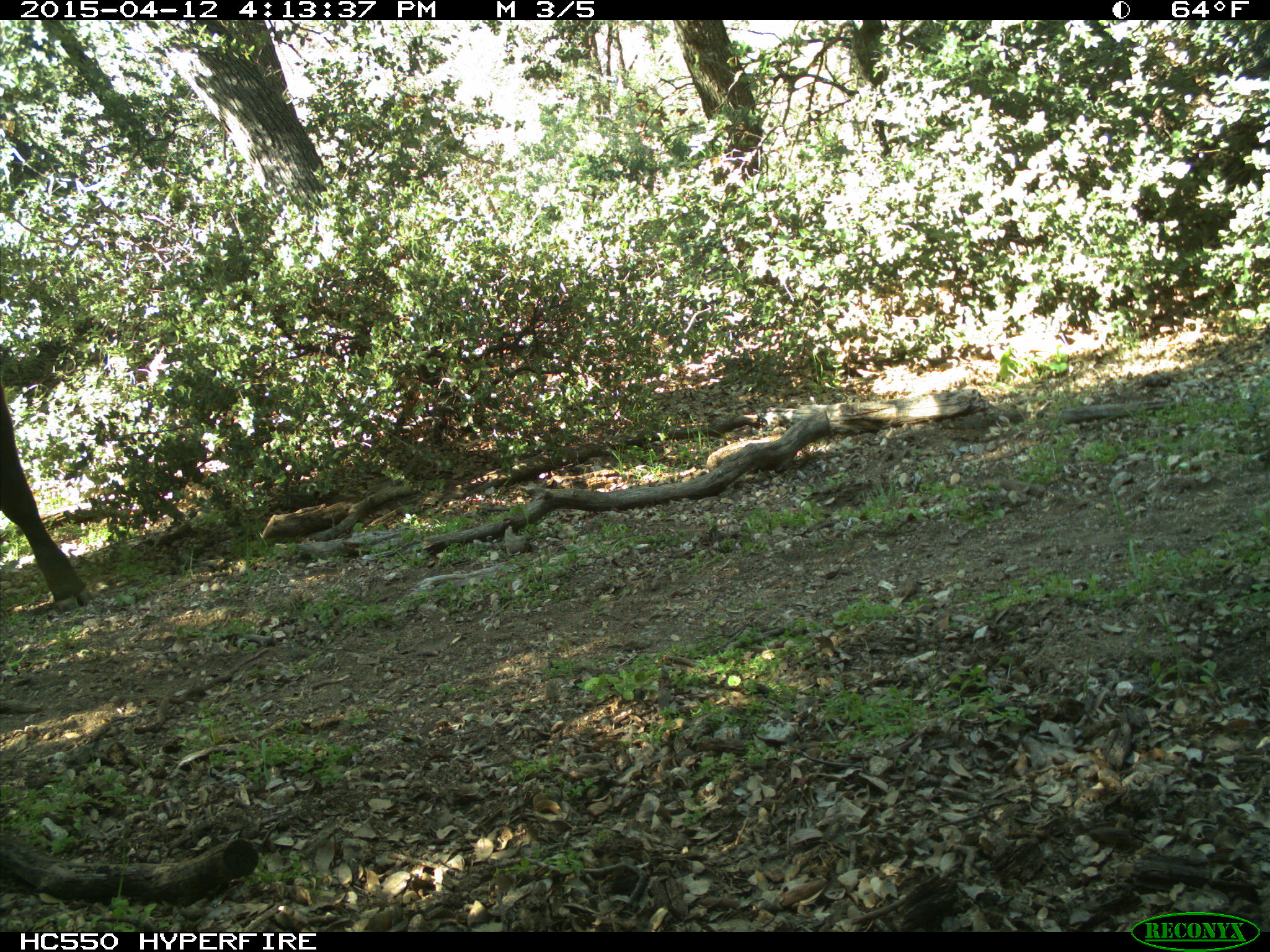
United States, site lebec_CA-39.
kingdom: Animalia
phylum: Chordata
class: Mammalia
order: Artiodactyla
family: Bovidae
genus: Bos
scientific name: Bos taurus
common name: domestic cow